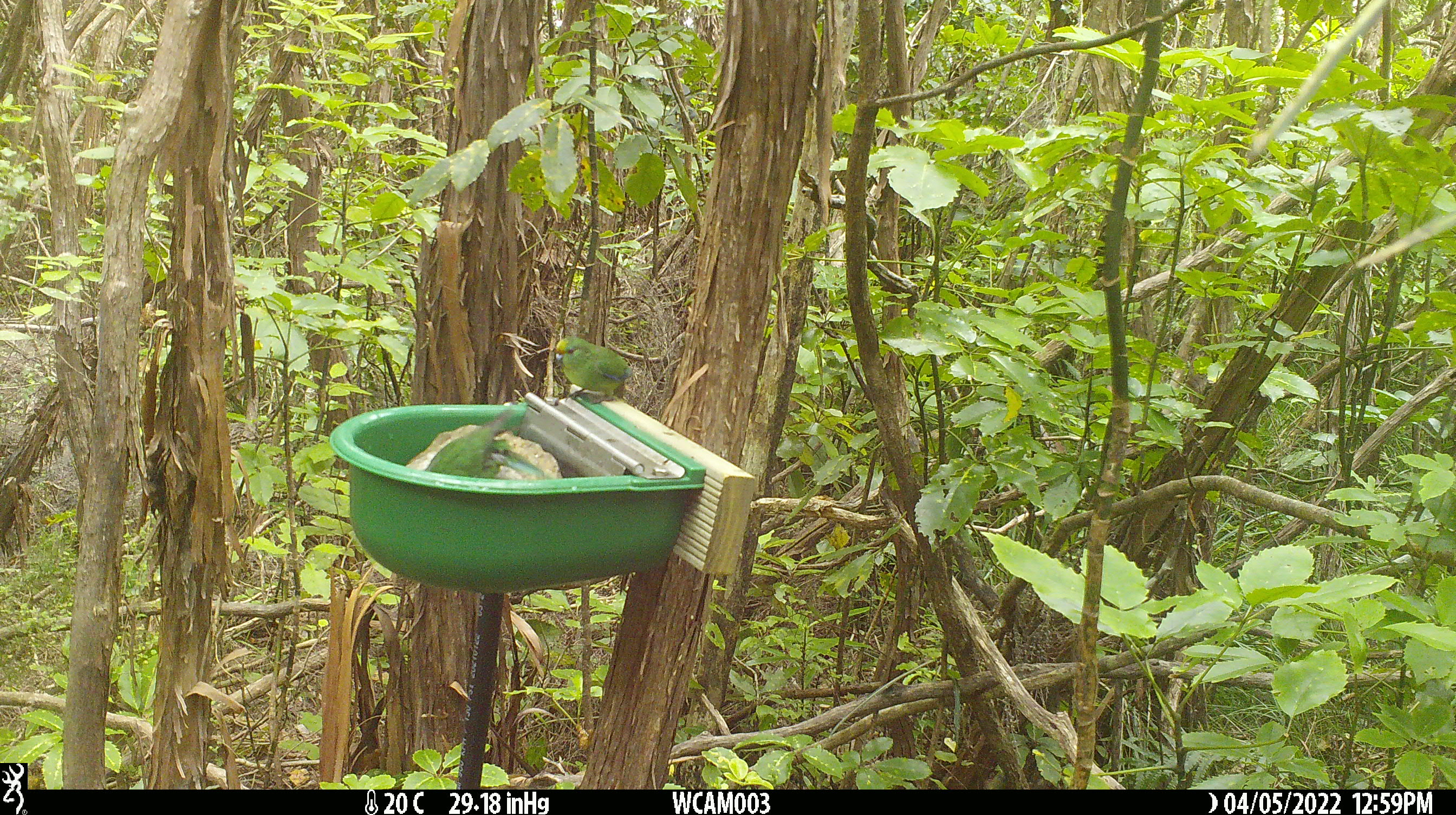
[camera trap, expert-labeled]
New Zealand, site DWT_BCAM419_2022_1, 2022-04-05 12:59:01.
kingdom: Animalia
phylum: Chordata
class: Aves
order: Psittaciformes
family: Psittaculidae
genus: Cyanoramphus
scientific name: Cyanoramphus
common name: parakeet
Parakeet (Cyanoramphus).